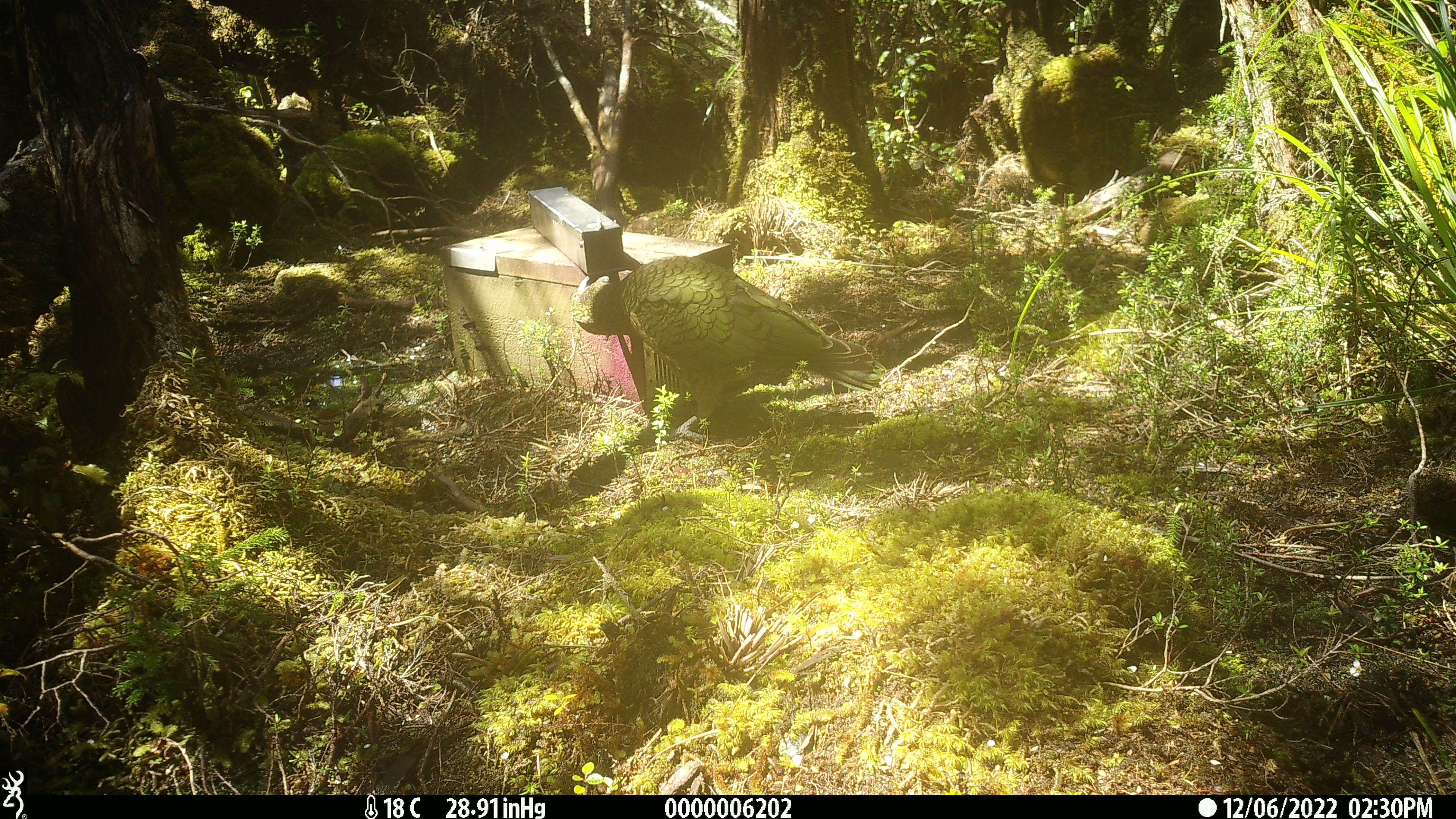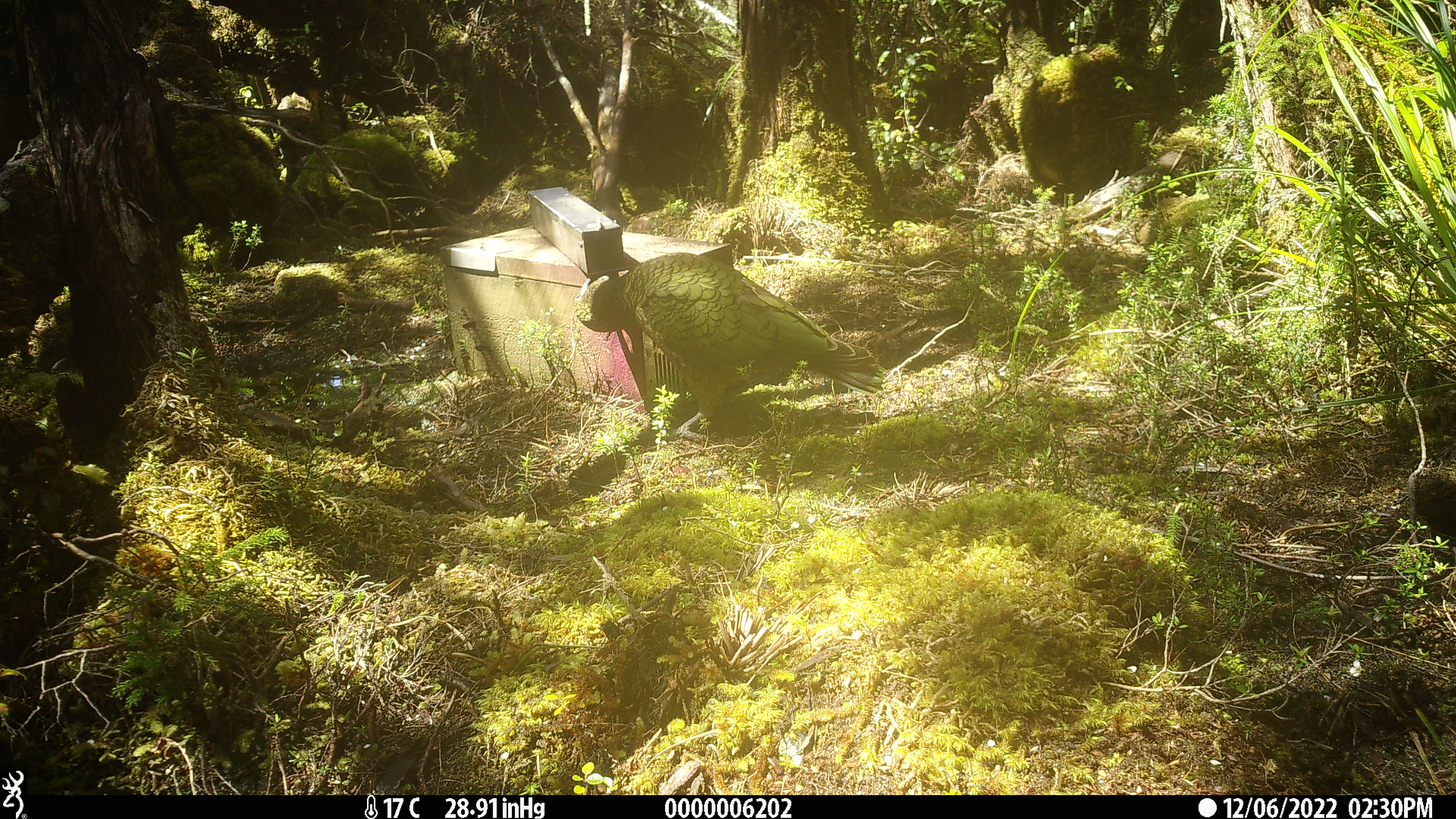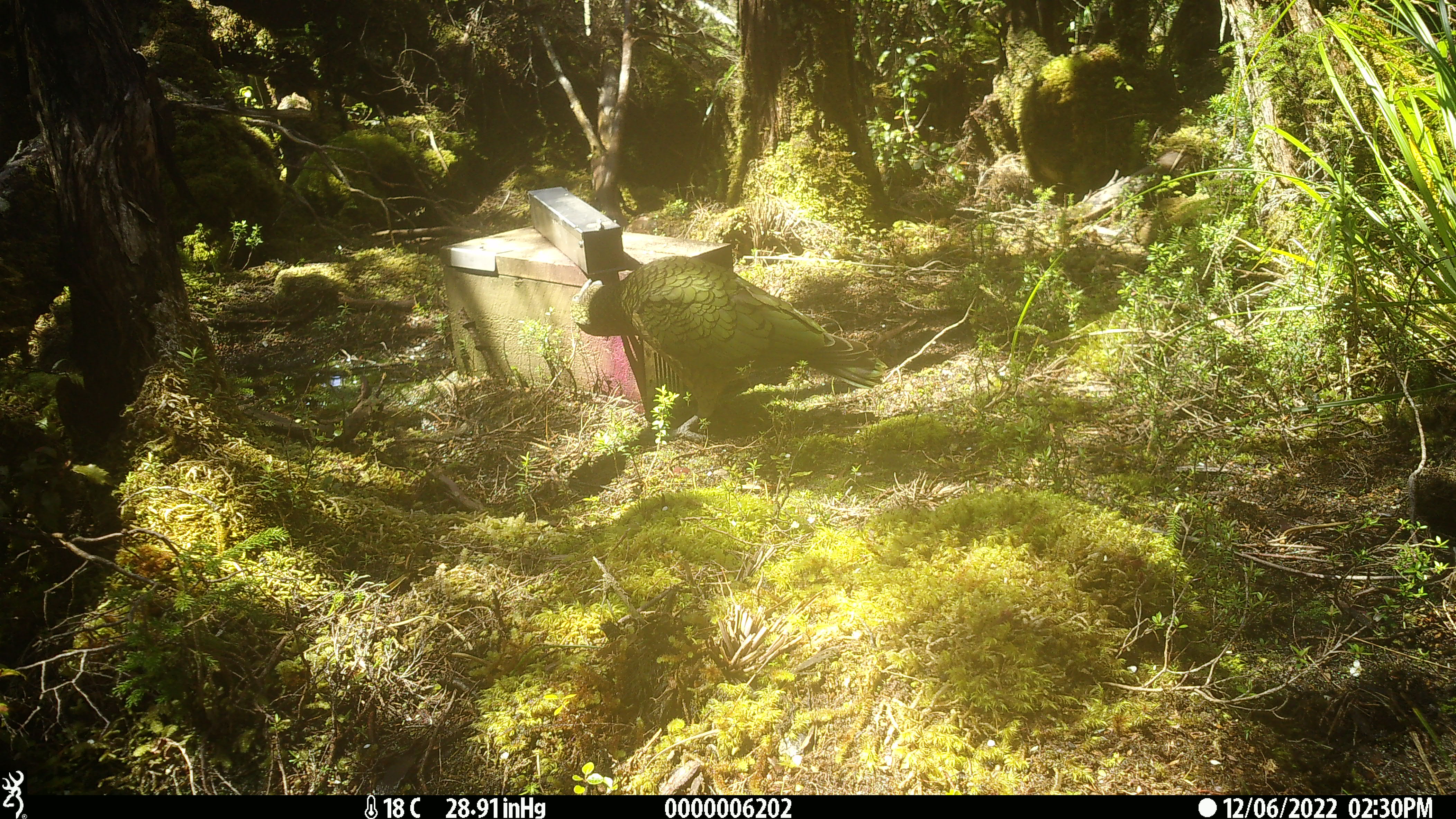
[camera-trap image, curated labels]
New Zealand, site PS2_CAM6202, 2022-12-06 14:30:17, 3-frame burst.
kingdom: Animalia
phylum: Chordata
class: Aves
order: Psittaciformes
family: Strigopidae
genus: Nestor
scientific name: Nestor notabilis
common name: kea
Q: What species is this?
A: Kea (Nestor notabilis).